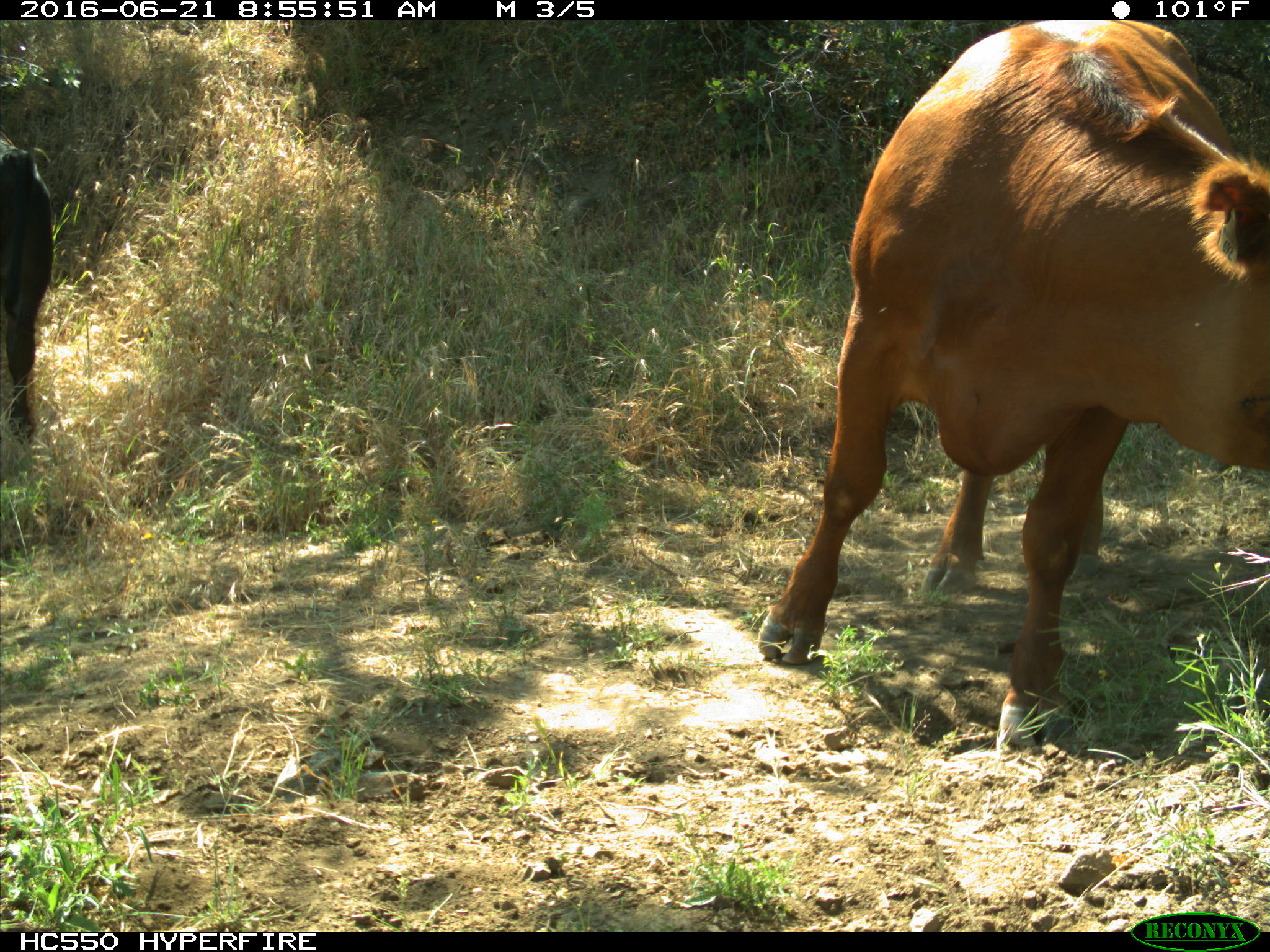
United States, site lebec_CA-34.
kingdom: Animalia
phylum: Chordata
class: Mammalia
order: Artiodactyla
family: Bovidae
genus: Bos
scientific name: Bos taurus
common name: domestic cow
Bos taurus (domestic cow).